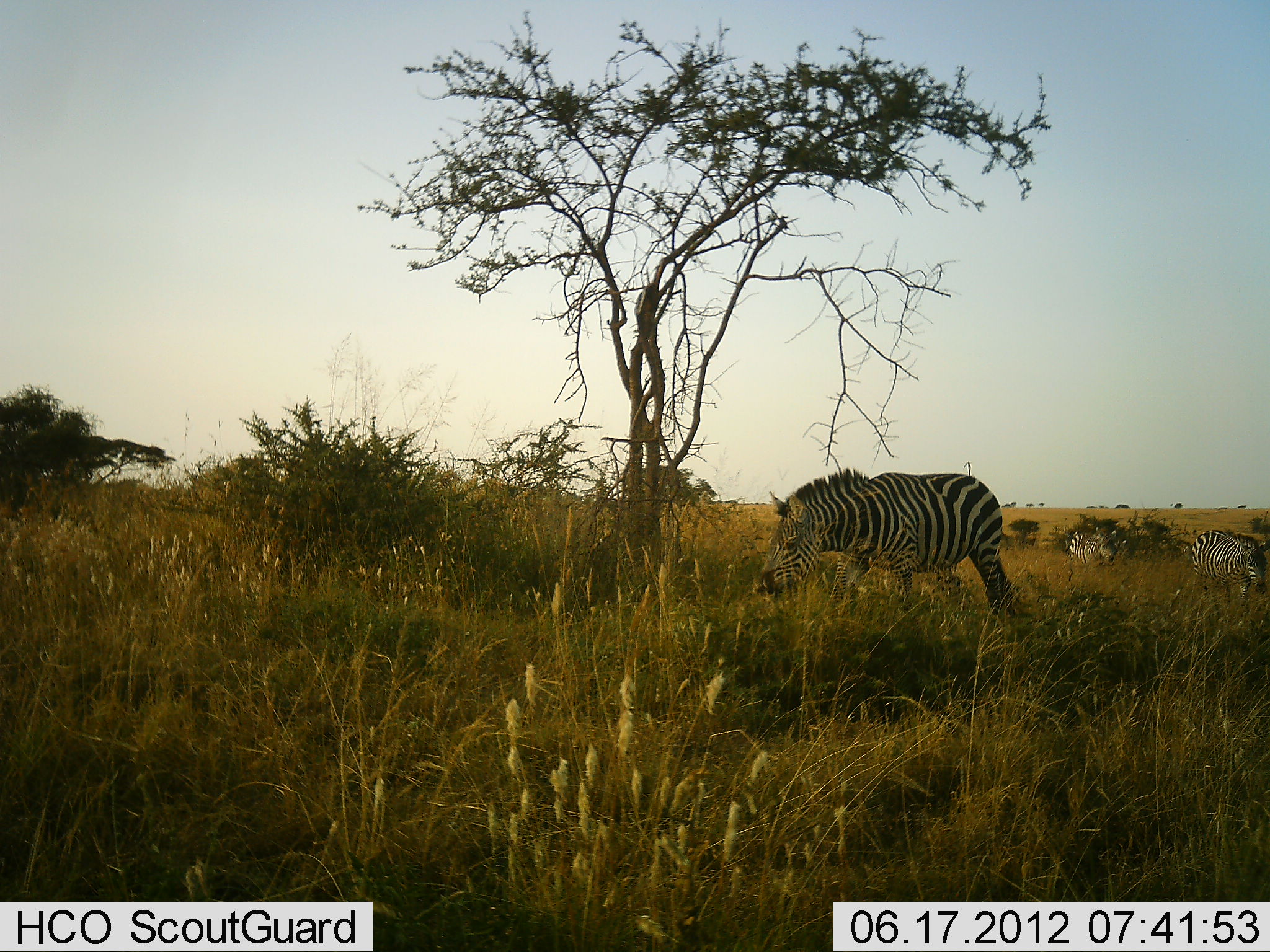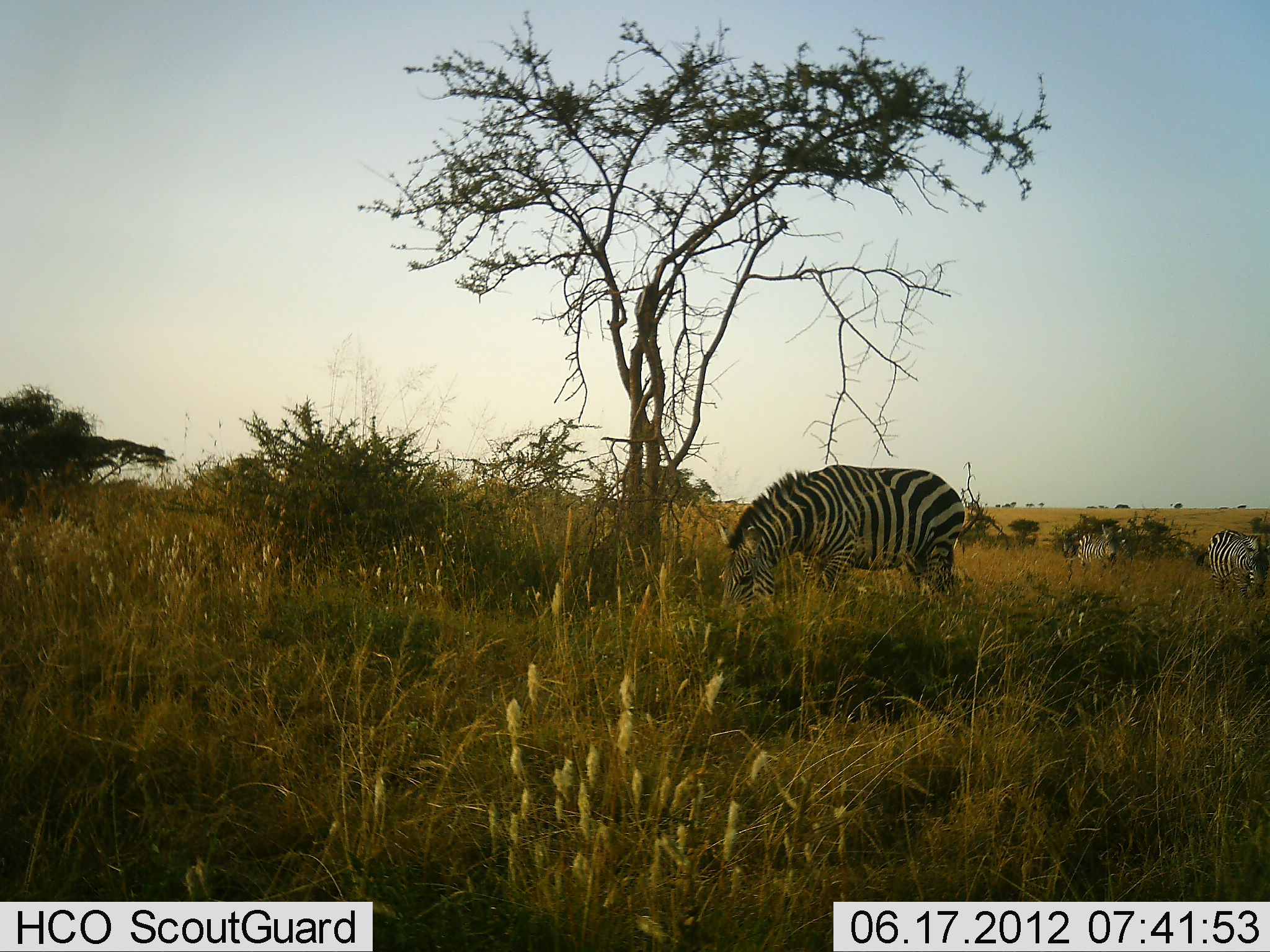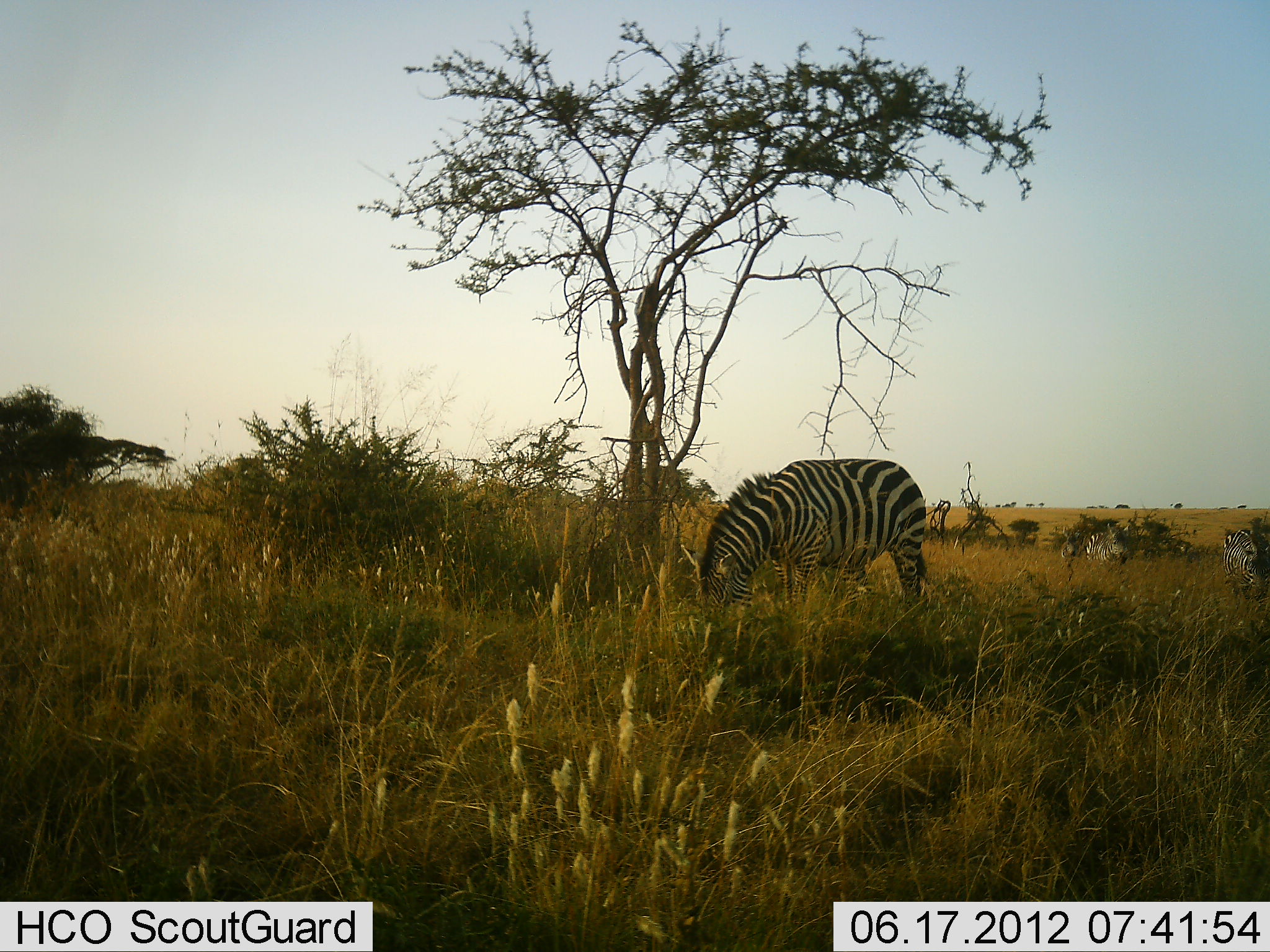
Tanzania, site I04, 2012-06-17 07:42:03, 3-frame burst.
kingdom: Animalia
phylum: Chordata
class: Mammalia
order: Perissodactyla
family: Equidae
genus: Equus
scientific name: Equus quagga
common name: plains zebra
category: zebra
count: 3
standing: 10%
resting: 0%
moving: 80%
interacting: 0%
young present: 0%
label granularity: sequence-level